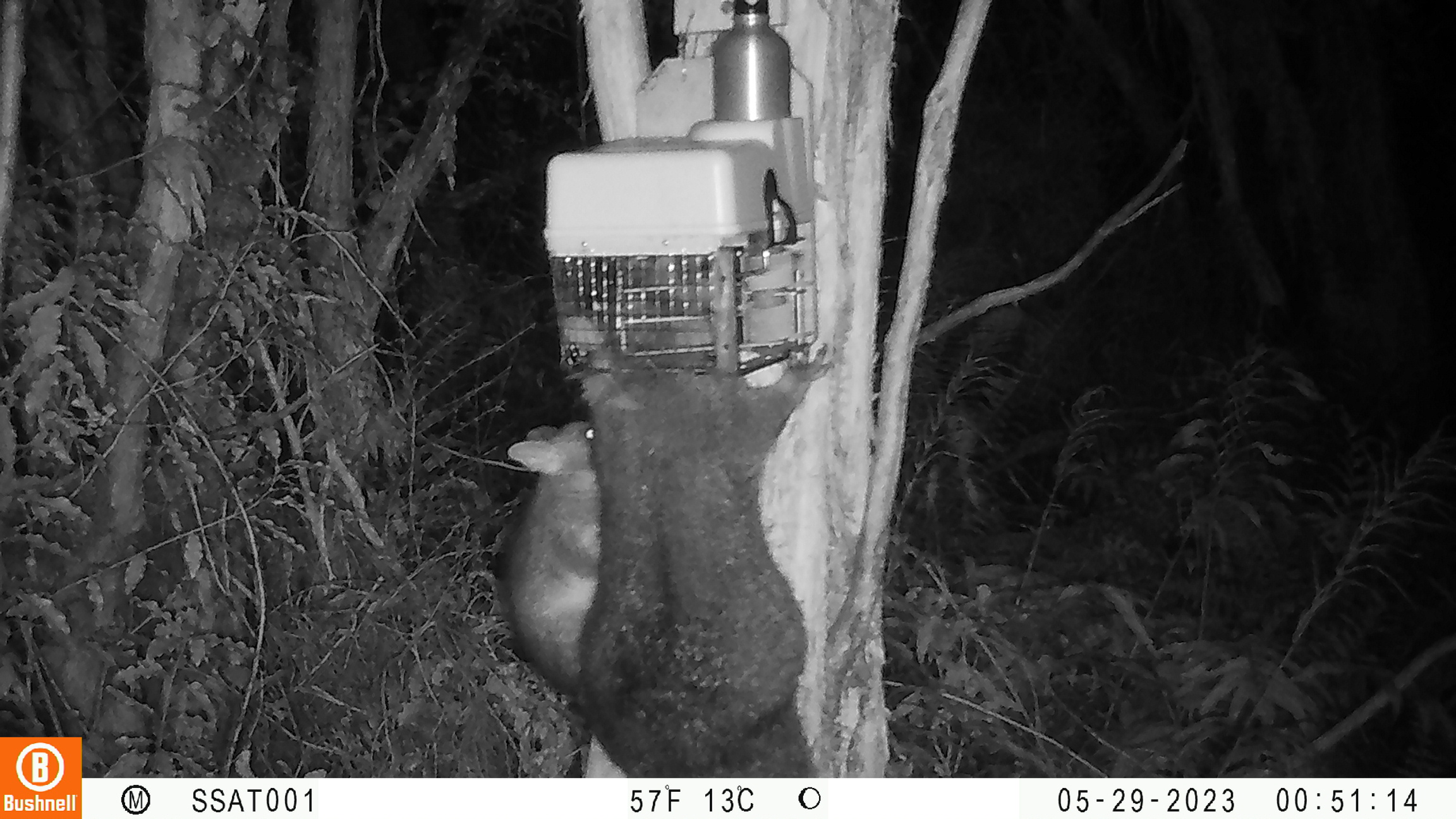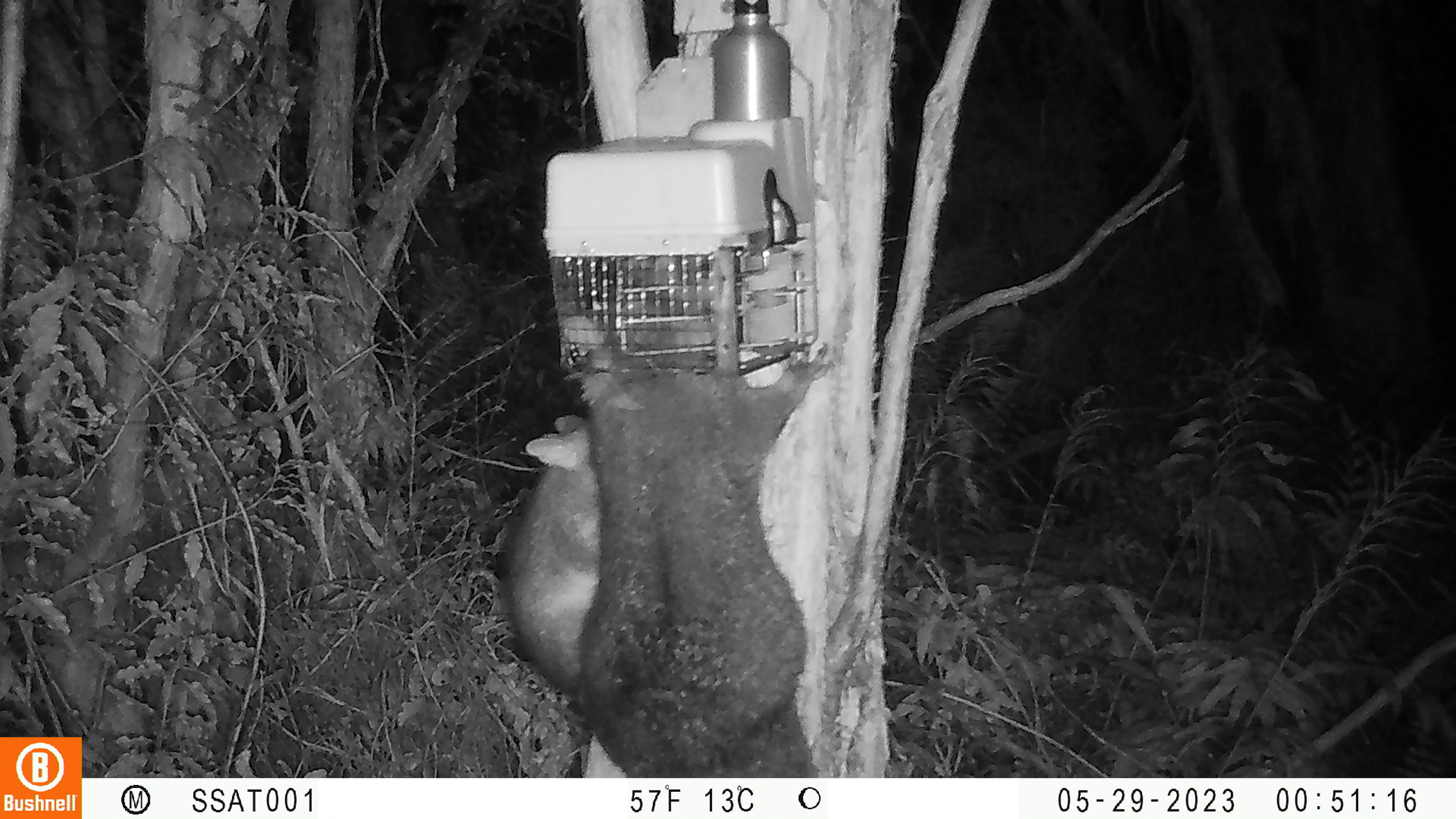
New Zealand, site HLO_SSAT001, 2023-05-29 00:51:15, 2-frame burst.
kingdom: Animalia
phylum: Chordata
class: Mammalia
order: Diprotodontia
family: Phalangeridae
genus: Trichosurus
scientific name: Trichosurus vulpecula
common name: common brushtail possum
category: possum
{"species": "possum (common brushtail possum) (Trichosurus vulpecula)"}